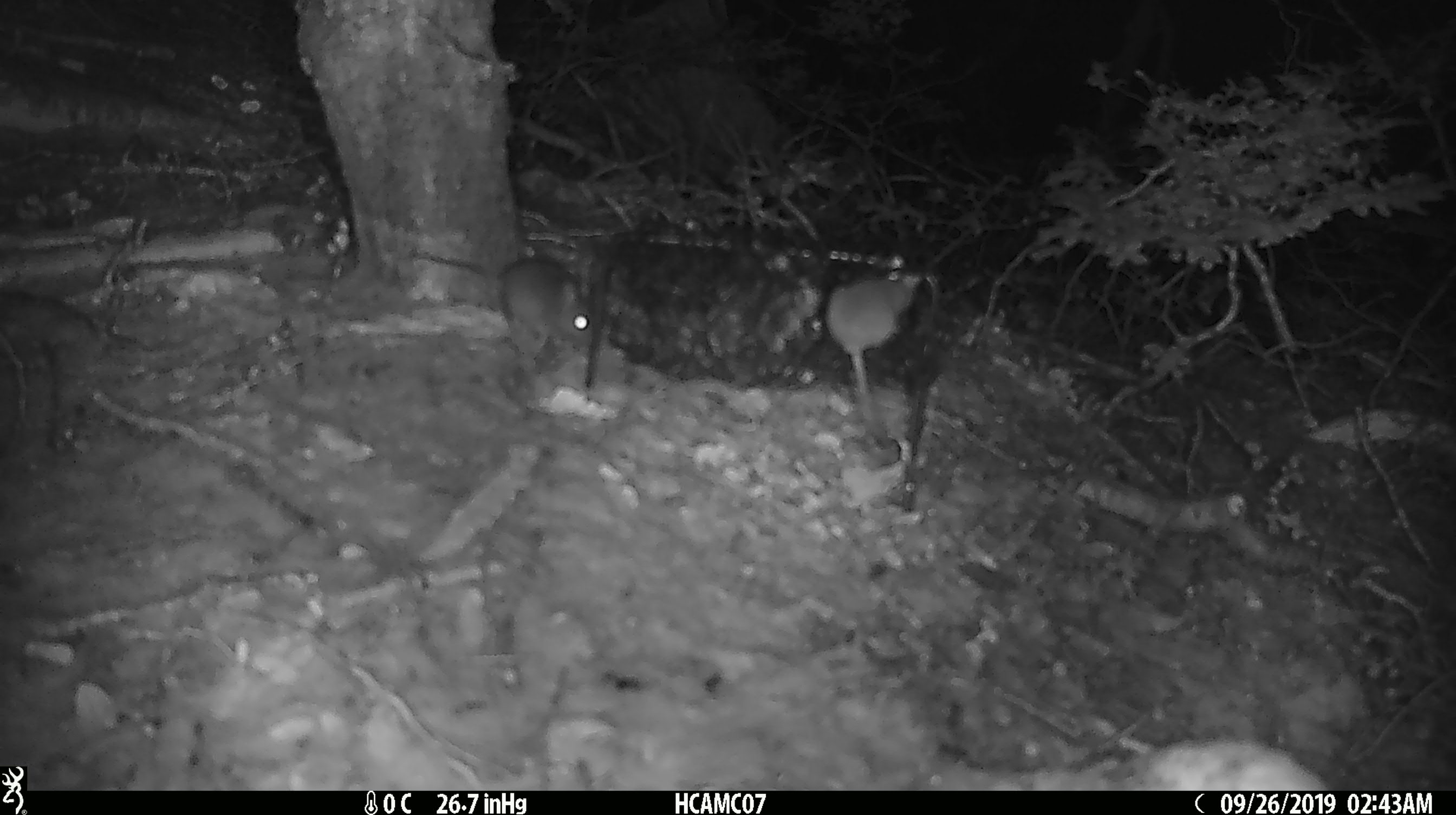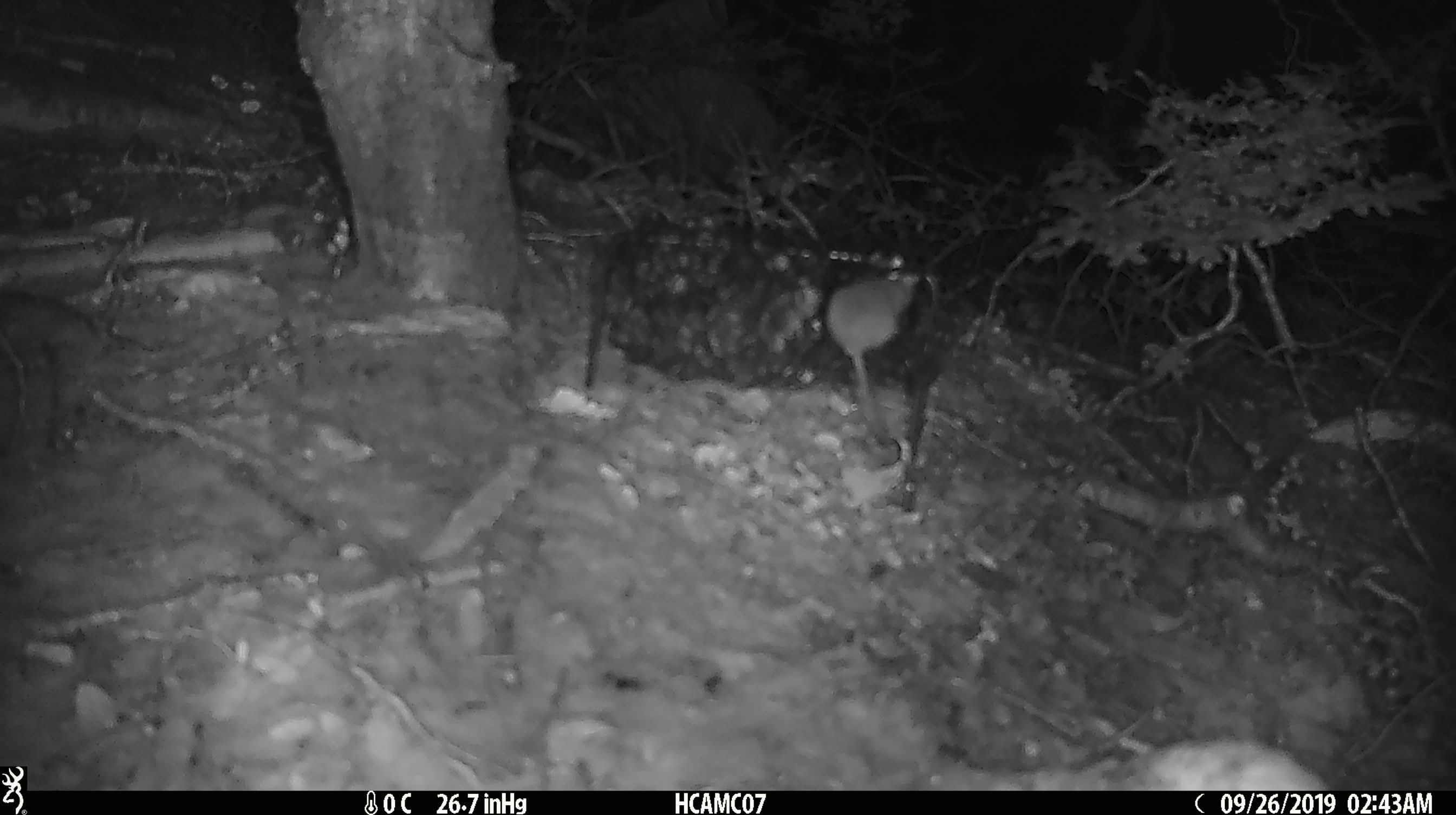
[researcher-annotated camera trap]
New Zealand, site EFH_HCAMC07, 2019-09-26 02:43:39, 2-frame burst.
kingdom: Animalia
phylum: Chordata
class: Mammalia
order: Rodentia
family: Muridae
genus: Mus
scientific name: Mus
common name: mouse